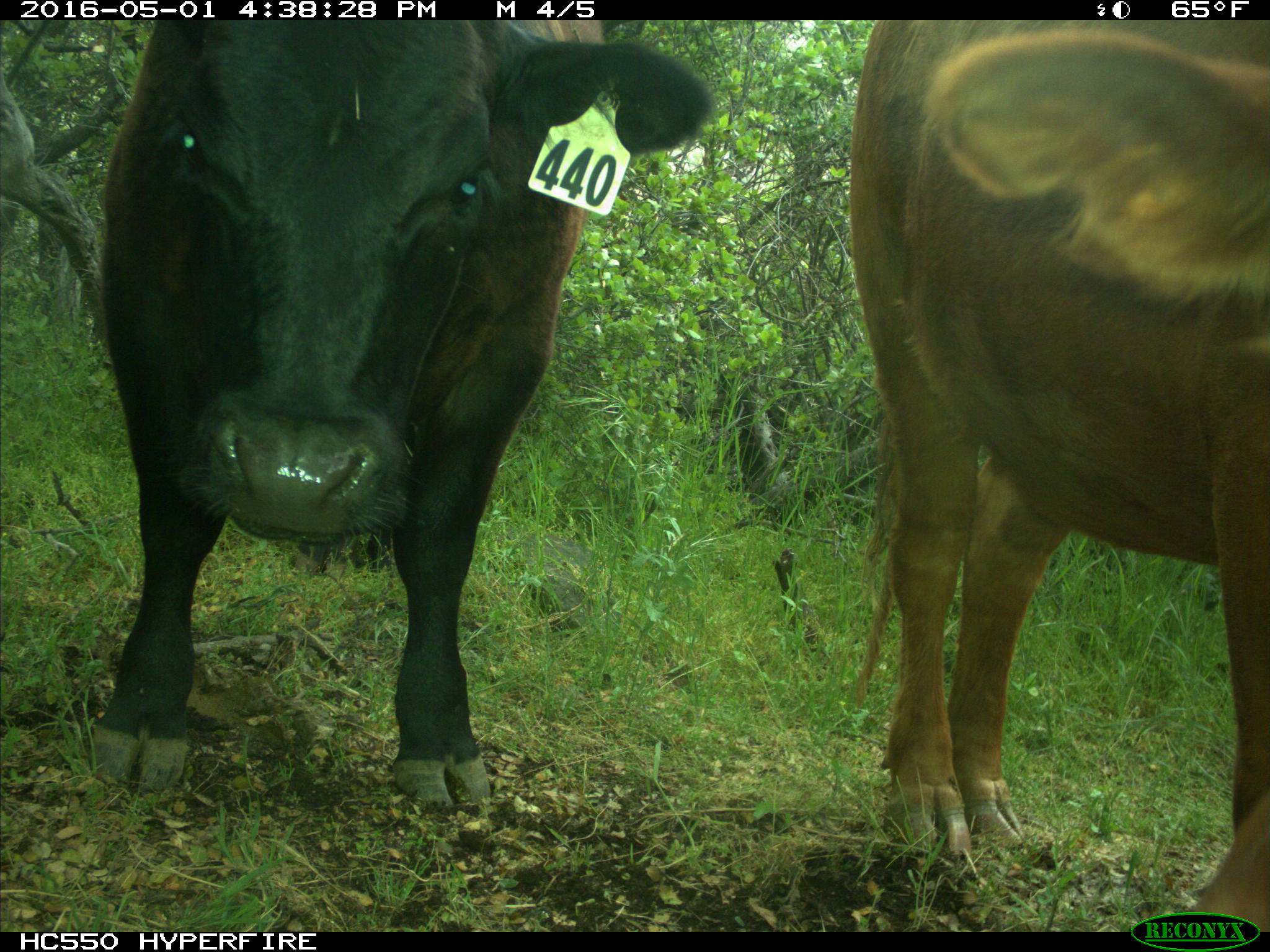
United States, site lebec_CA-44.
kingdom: Animalia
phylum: Chordata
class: Mammalia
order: Artiodactyla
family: Bovidae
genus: Bos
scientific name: Bos taurus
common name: domestic cow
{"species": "Bos taurus (domestic cow)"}